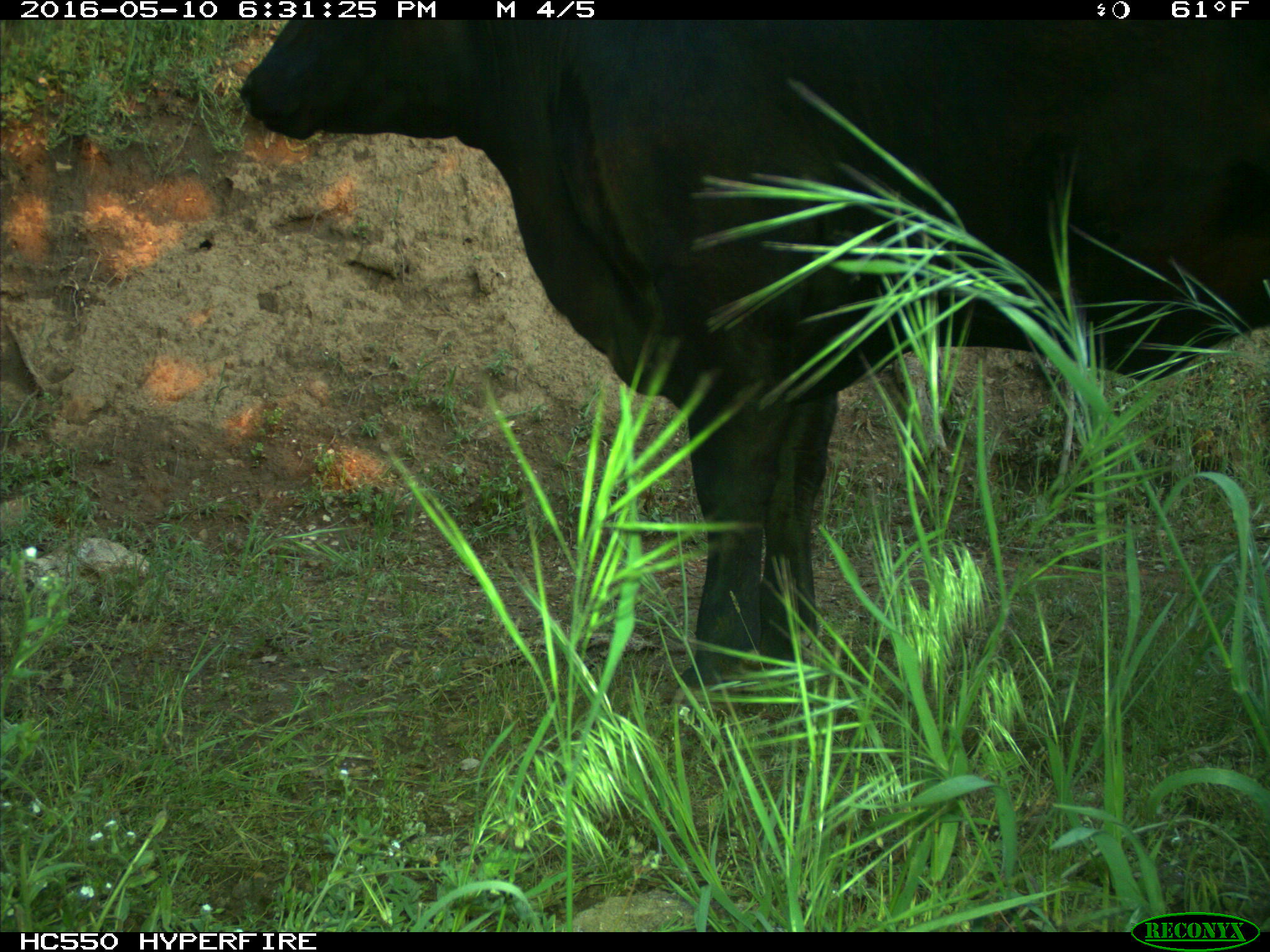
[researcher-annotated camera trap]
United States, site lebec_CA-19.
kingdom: Animalia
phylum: Chordata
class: Mammalia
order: Artiodactyla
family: Bovidae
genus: Bos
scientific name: Bos taurus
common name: domestic cow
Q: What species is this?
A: Bos taurus (domestic cow).